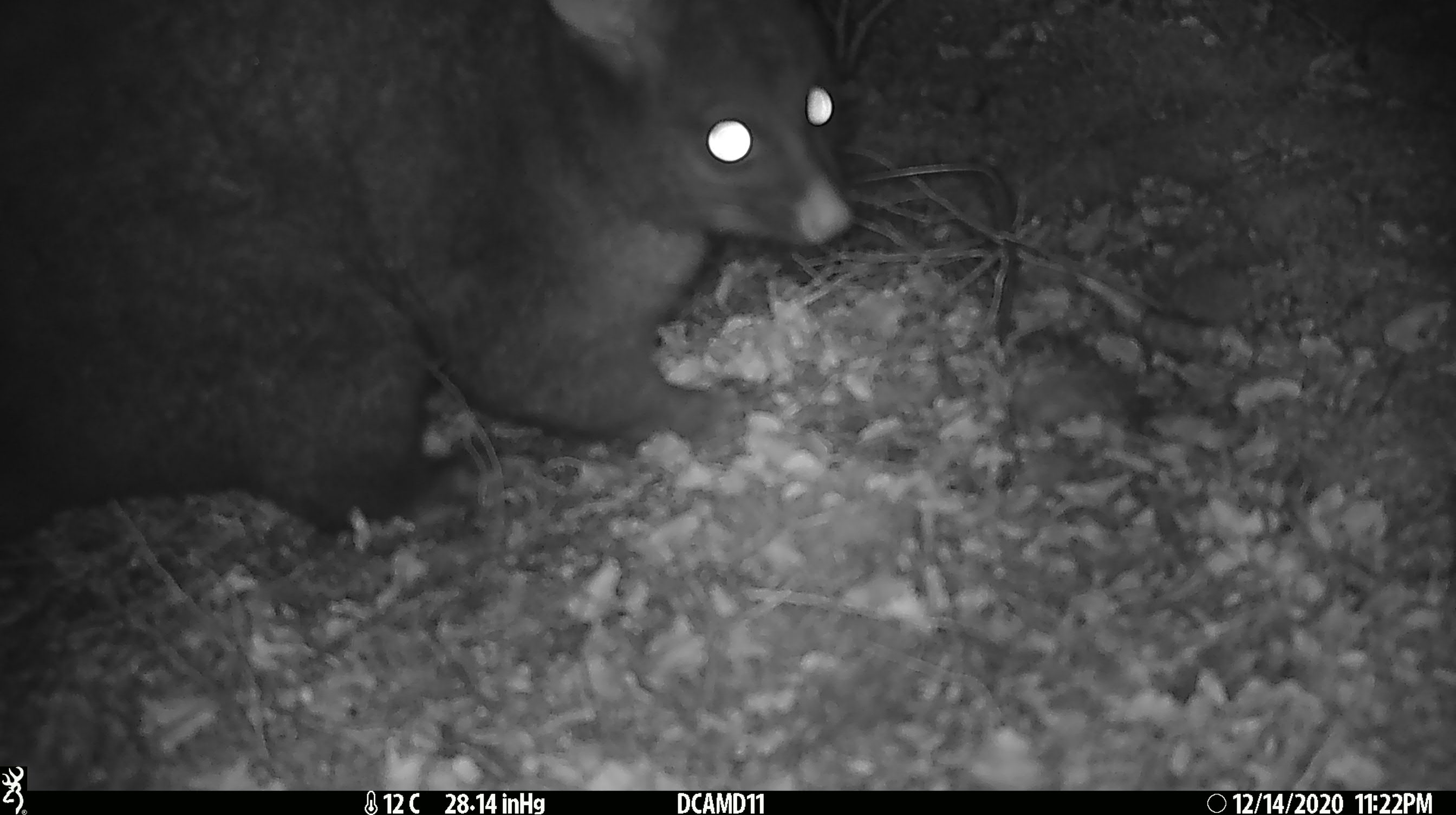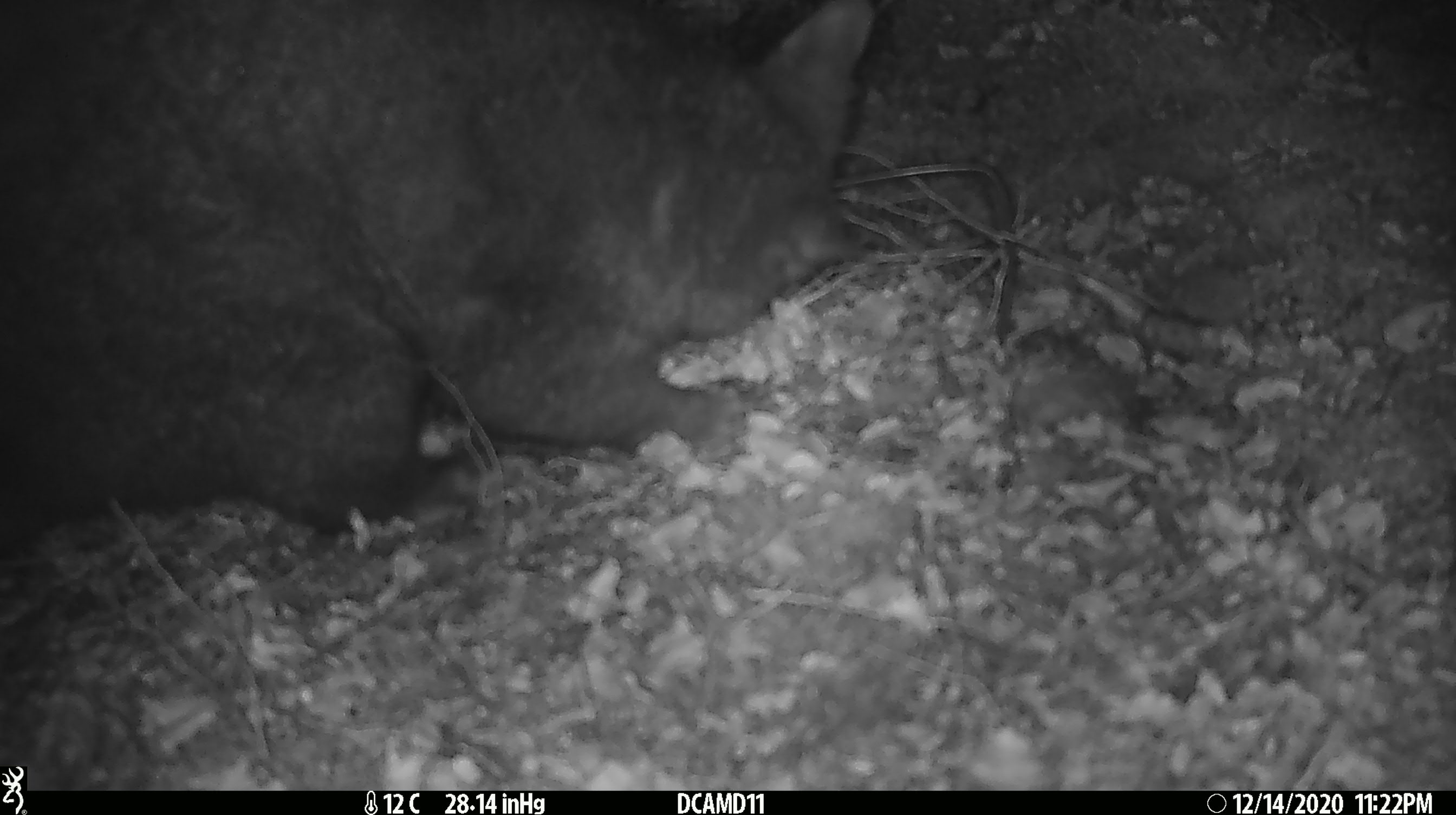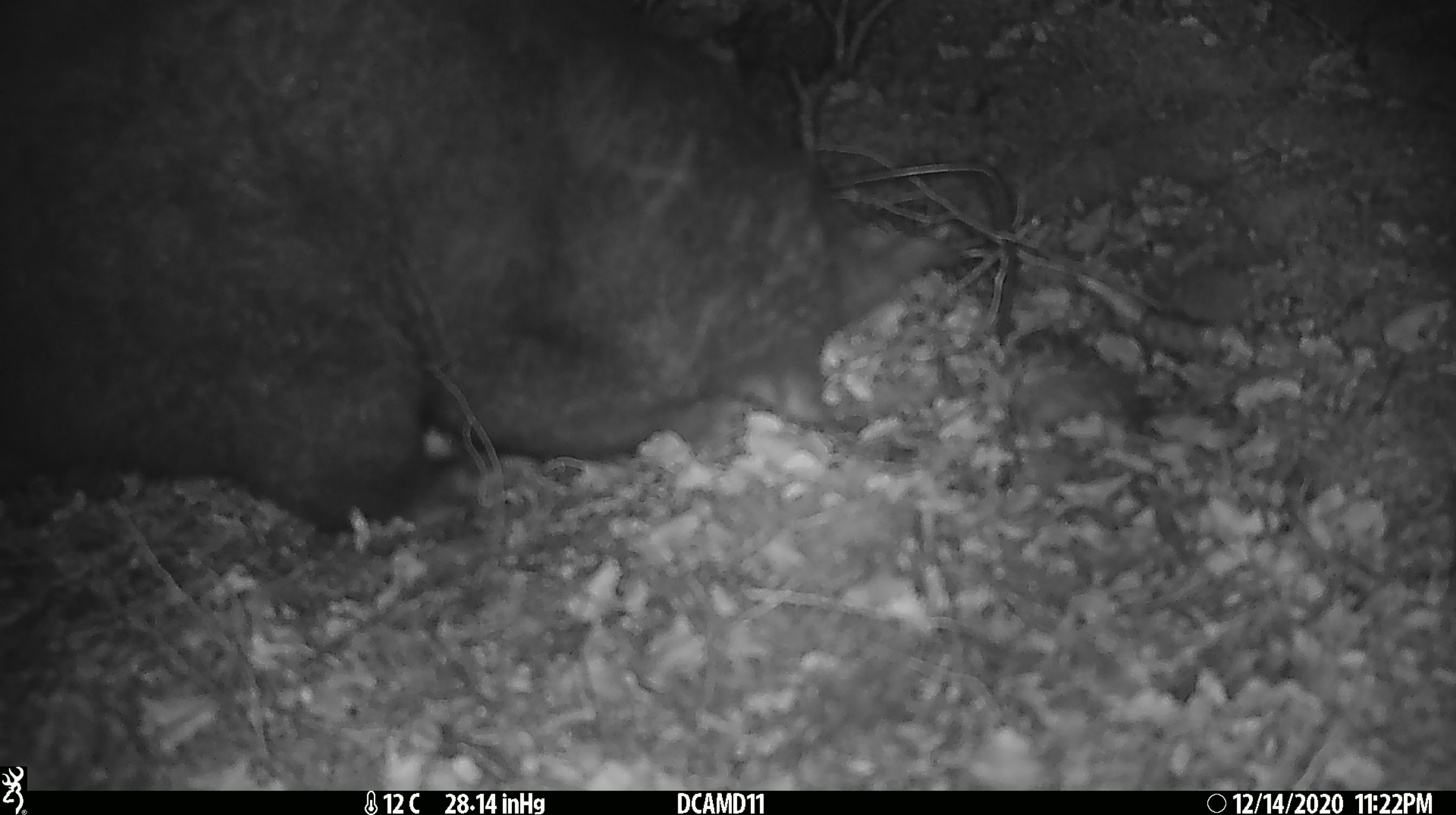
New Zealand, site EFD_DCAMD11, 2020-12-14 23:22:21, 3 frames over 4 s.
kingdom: Animalia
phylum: Chordata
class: Mammalia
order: Diprotodontia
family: Phalangeridae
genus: Trichosurus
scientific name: Trichosurus vulpecula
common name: common brushtail possum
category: possum